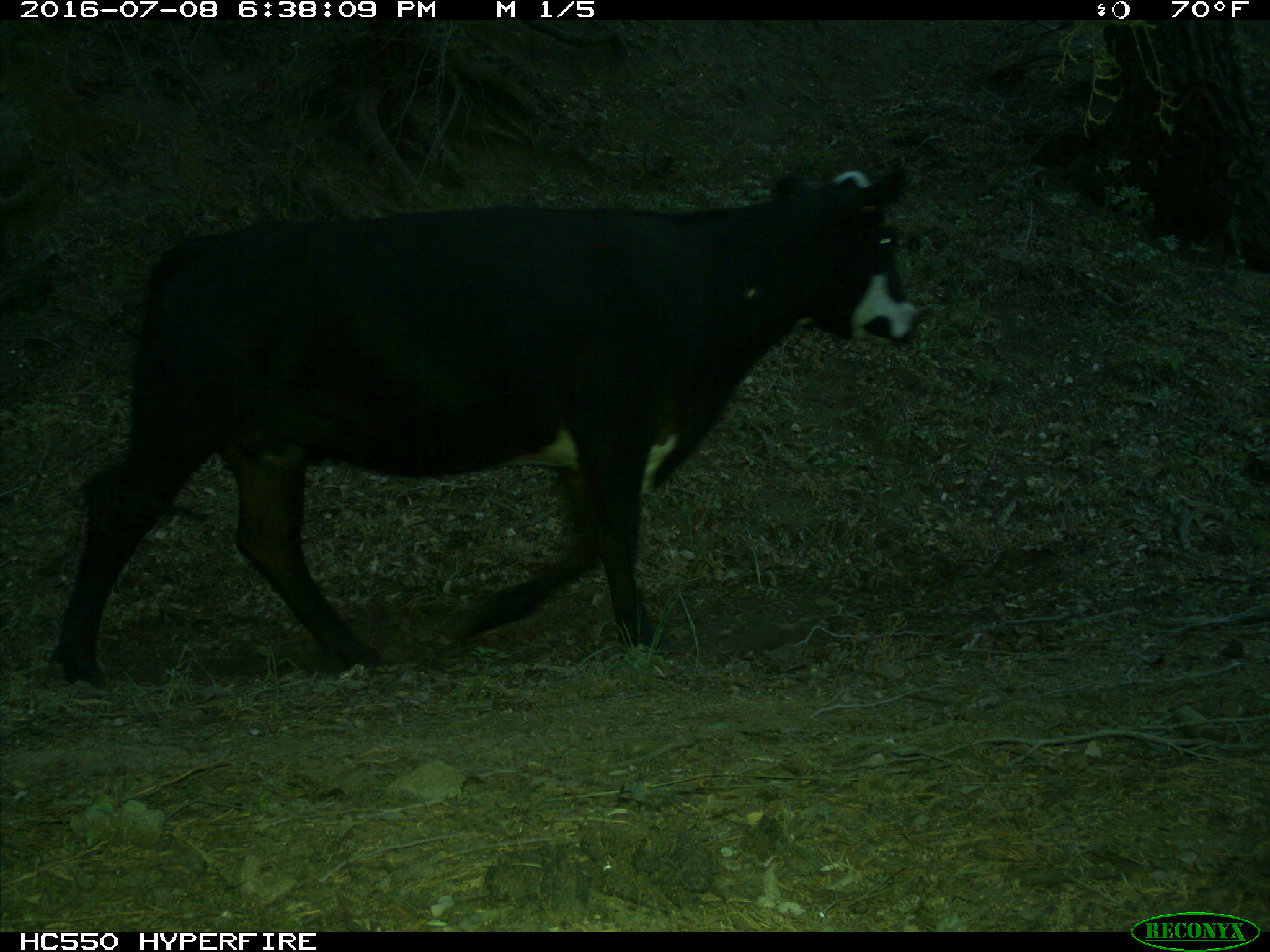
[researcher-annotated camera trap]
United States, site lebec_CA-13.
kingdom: Animalia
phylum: Chordata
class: Mammalia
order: Artiodactyla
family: Bovidae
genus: Bos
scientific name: Bos taurus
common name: domestic cow